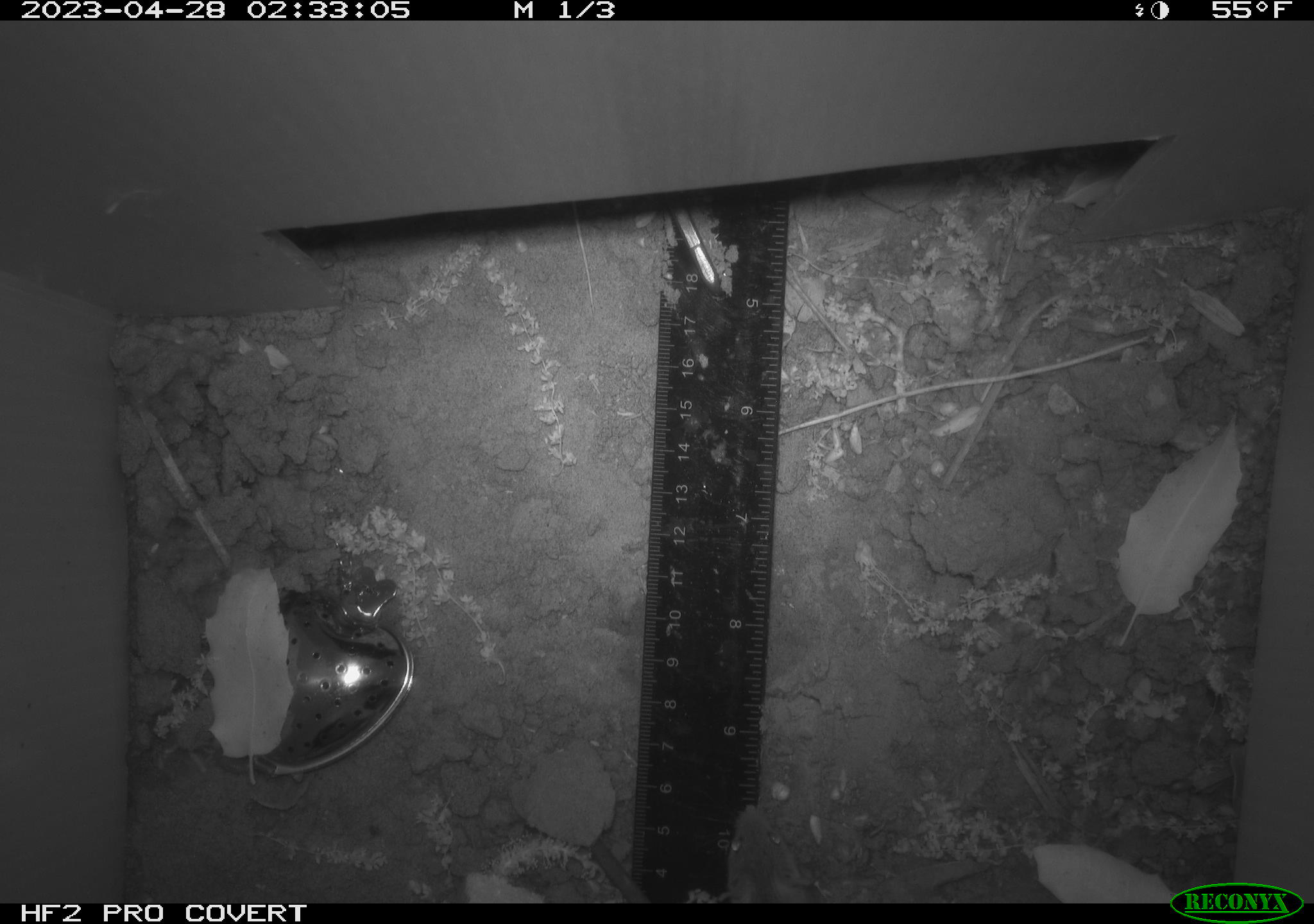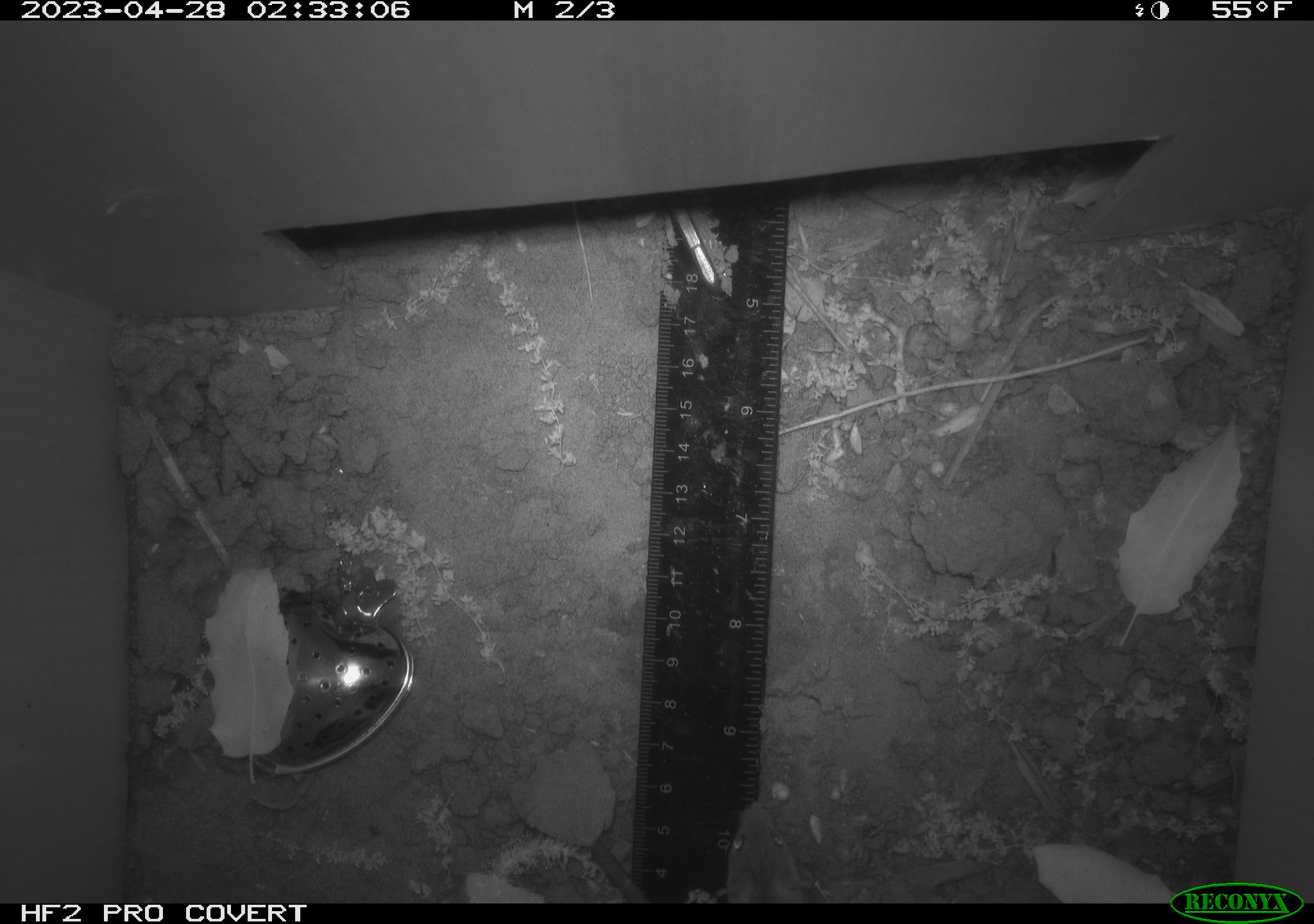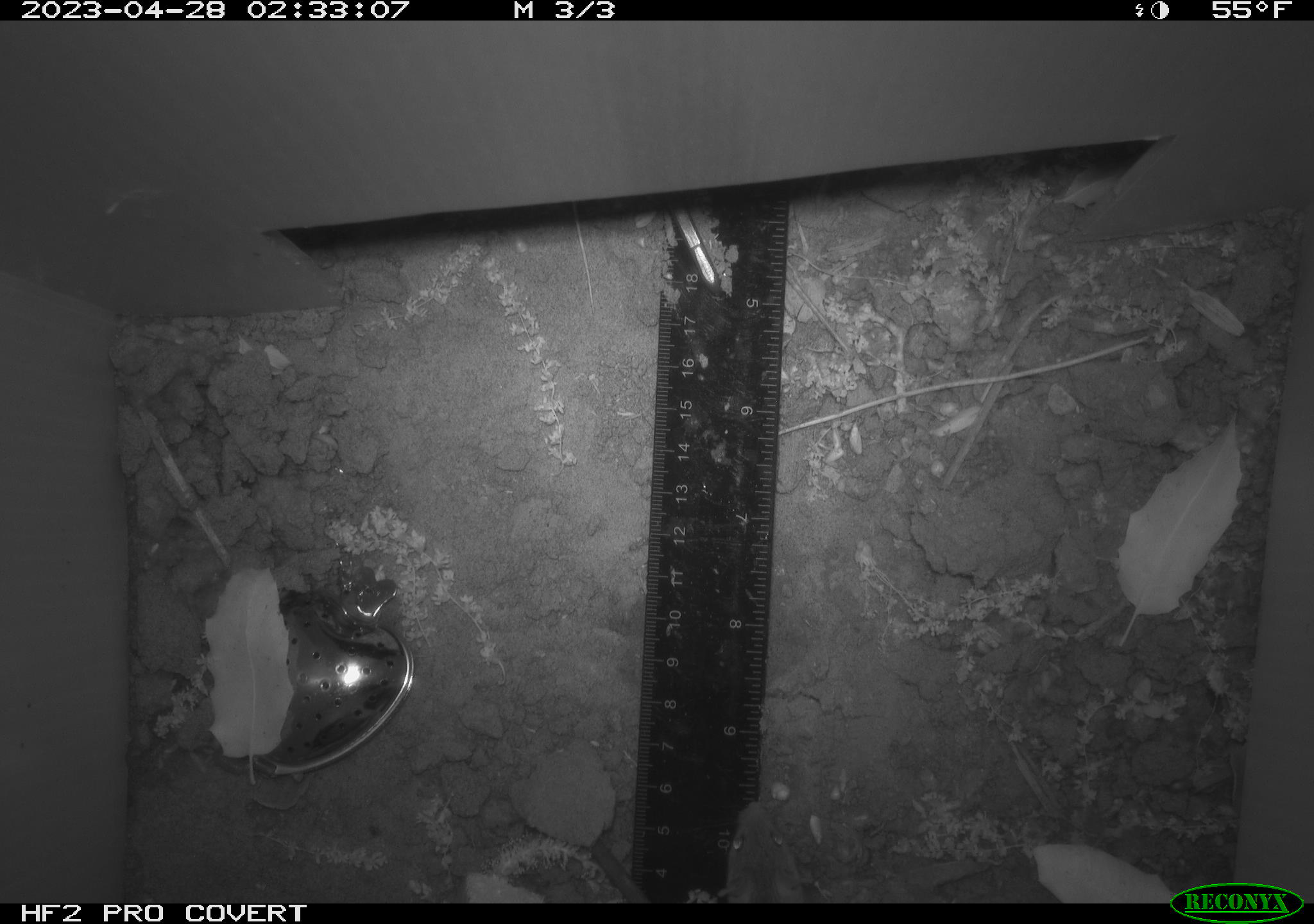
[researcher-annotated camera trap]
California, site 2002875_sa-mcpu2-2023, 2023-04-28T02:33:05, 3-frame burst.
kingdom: Animalia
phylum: Chordata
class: Mammalia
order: Rodentia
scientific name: Rodentia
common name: mouse species